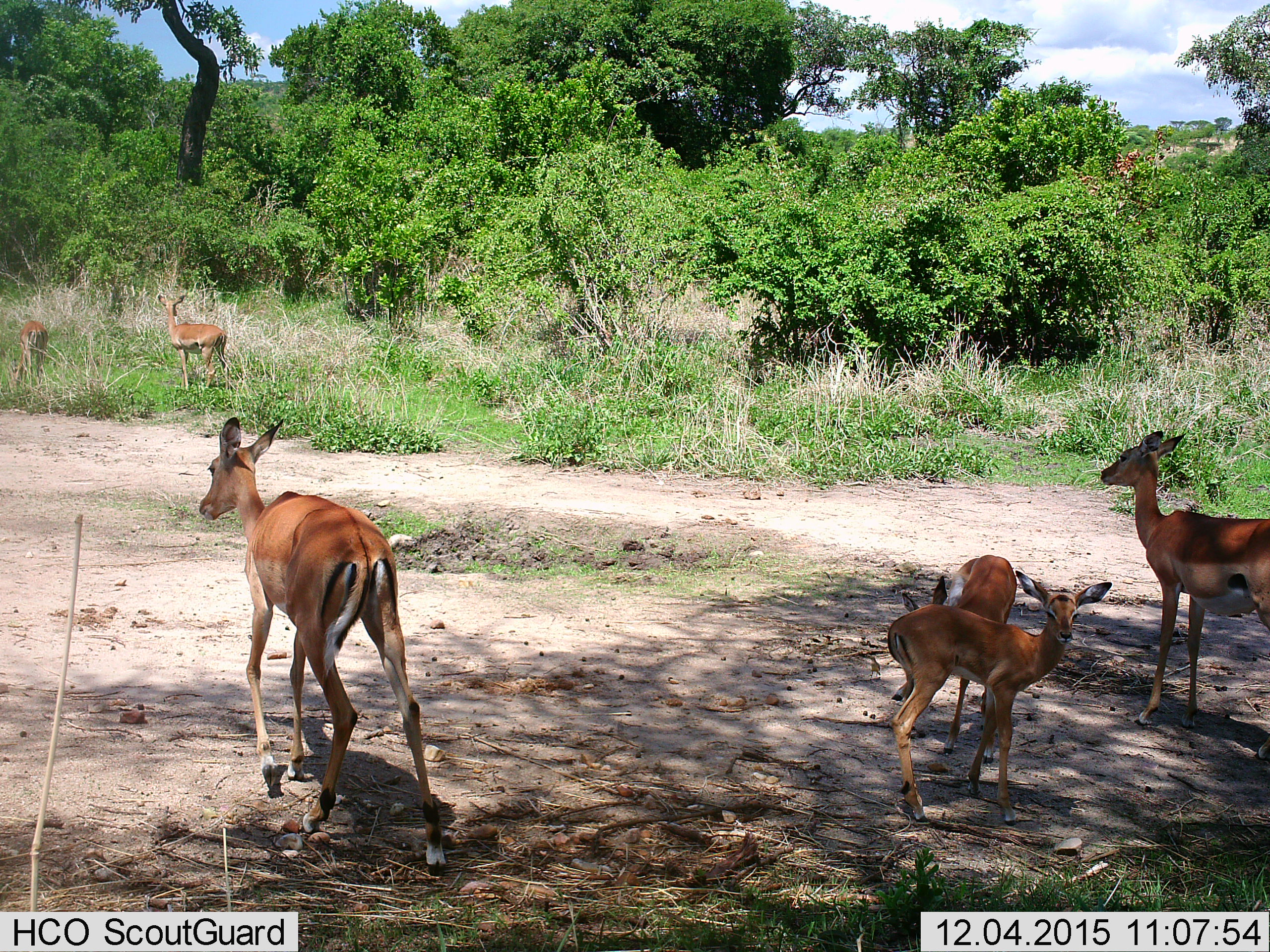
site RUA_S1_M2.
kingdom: Animalia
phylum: Chordata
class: Mammalia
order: Artiodactyla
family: Bovidae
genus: Aepyceros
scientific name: Aepyceros melampus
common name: impala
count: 6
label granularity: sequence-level